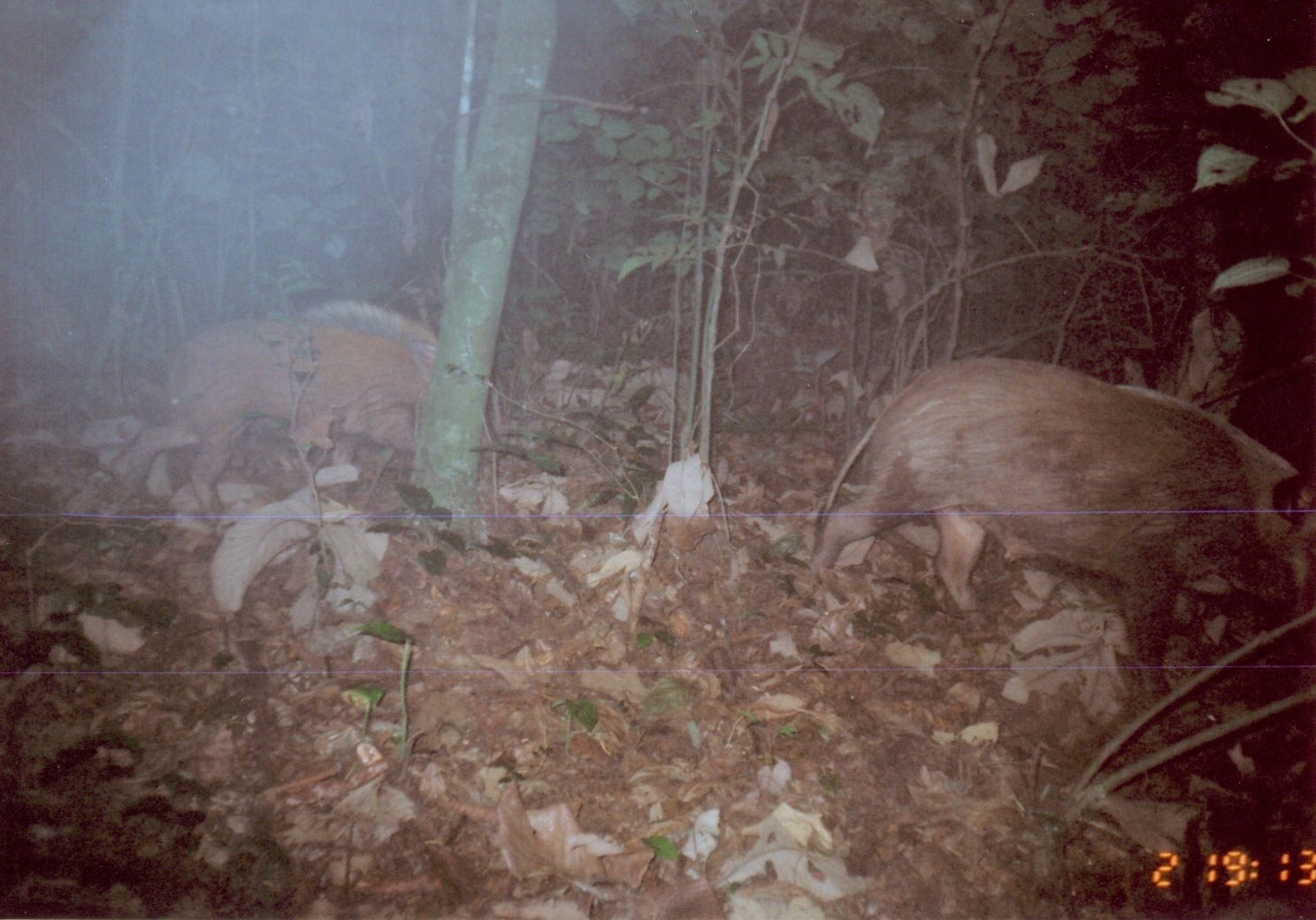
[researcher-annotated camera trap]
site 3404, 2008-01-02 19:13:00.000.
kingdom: Animalia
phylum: Chordata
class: Mammalia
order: Artiodactyla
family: Suidae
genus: Potamochoerus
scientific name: Potamochoerus larvatus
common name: bushpig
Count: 2.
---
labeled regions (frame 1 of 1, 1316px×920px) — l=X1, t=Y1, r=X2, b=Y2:
potamochoerus larvatus: l=804, t=353, r=1314, b=705; l=105, t=300, r=499, b=521